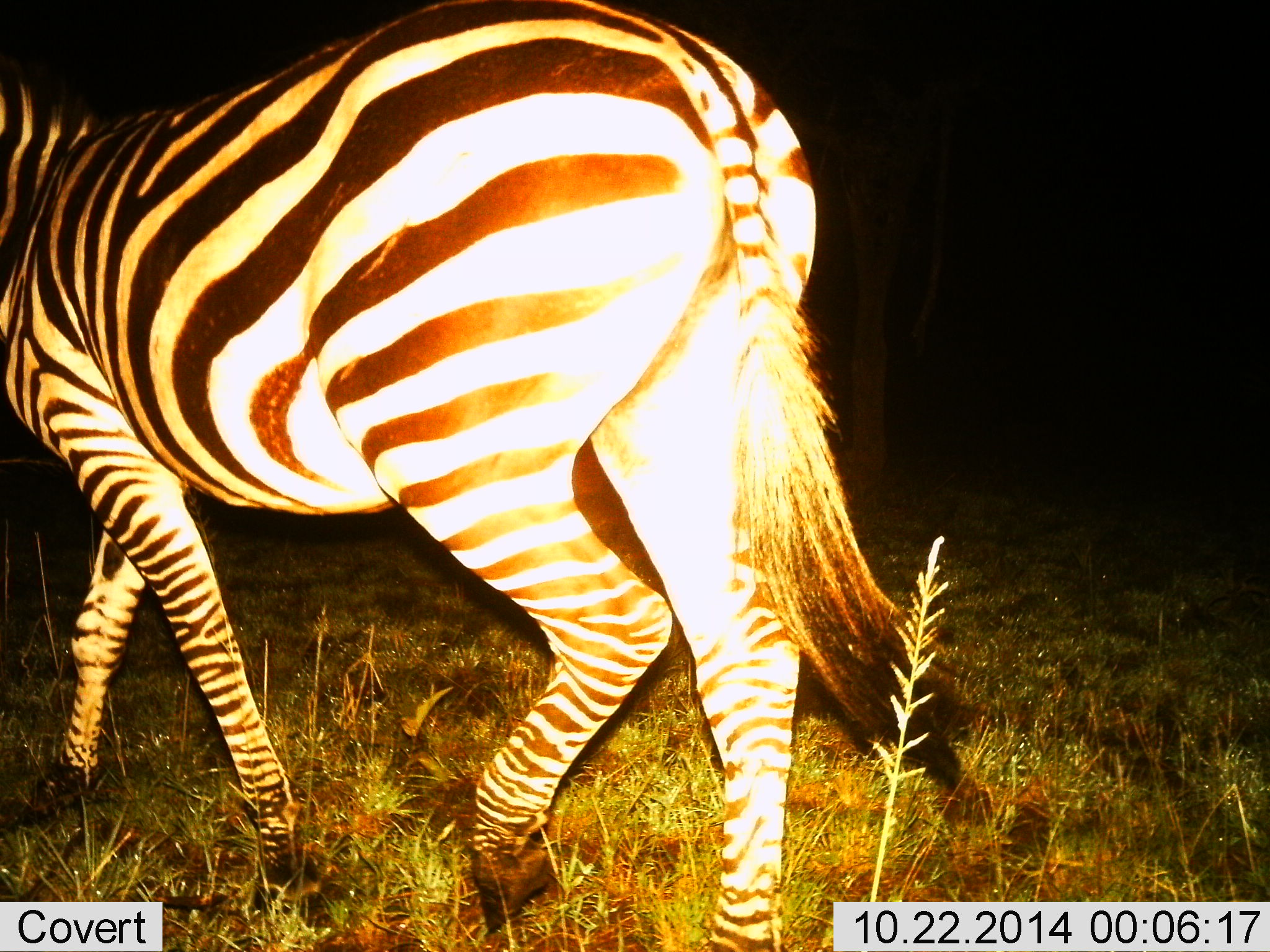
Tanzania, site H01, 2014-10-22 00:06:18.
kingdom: Animalia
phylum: Chordata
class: Mammalia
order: Perissodactyla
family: Equidae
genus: Equus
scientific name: Equus quagga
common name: plains zebra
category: zebra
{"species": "zebra (plains zebra) (Equus quagga)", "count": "1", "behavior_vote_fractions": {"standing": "0%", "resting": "0%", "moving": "100%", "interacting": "0%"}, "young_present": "0%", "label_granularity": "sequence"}